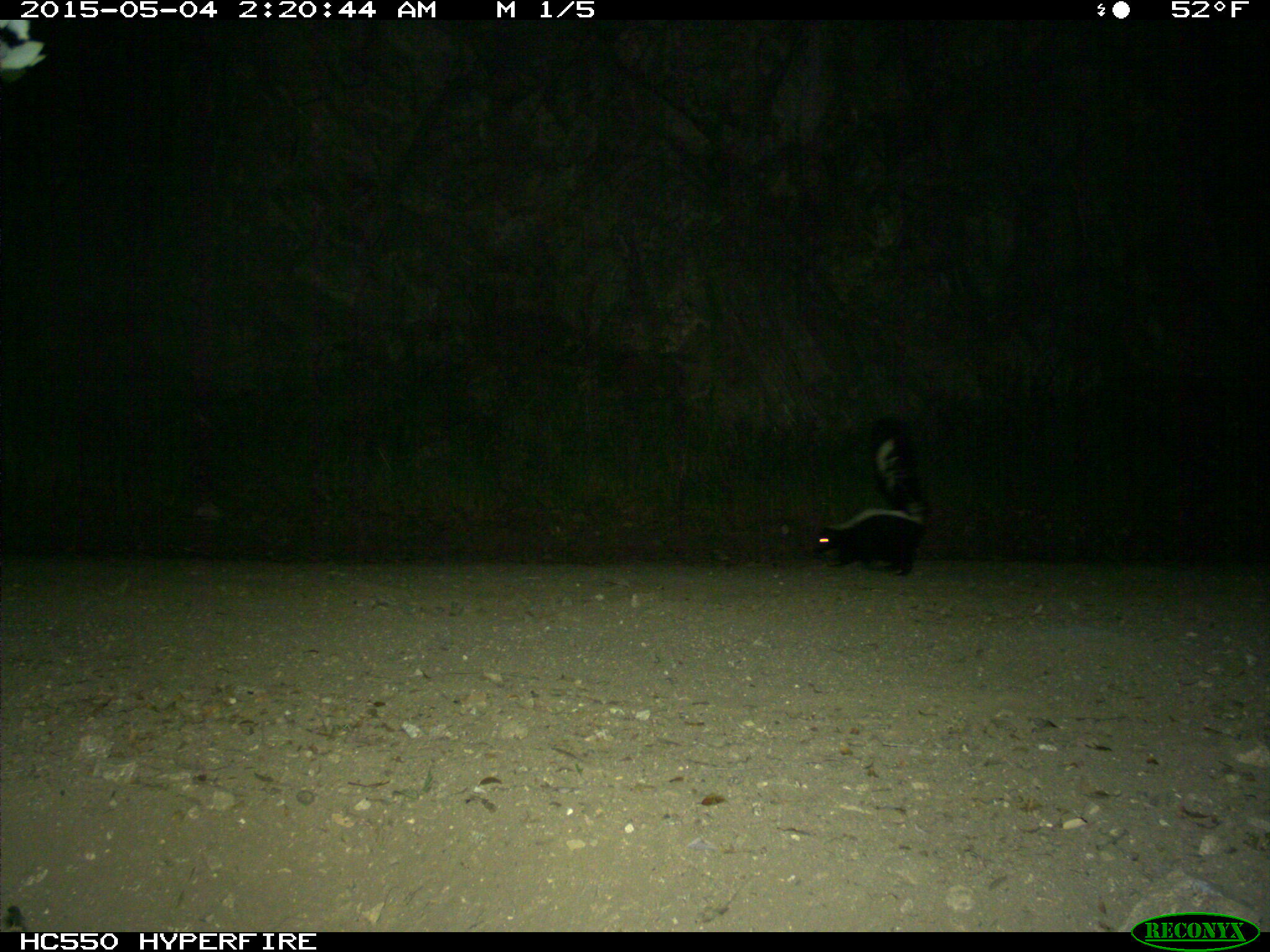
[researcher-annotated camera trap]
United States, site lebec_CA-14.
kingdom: Animalia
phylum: Chordata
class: Mammalia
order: Carnivora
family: Mephitidae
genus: Mephitis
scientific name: Mephitis mephitis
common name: striped skunk